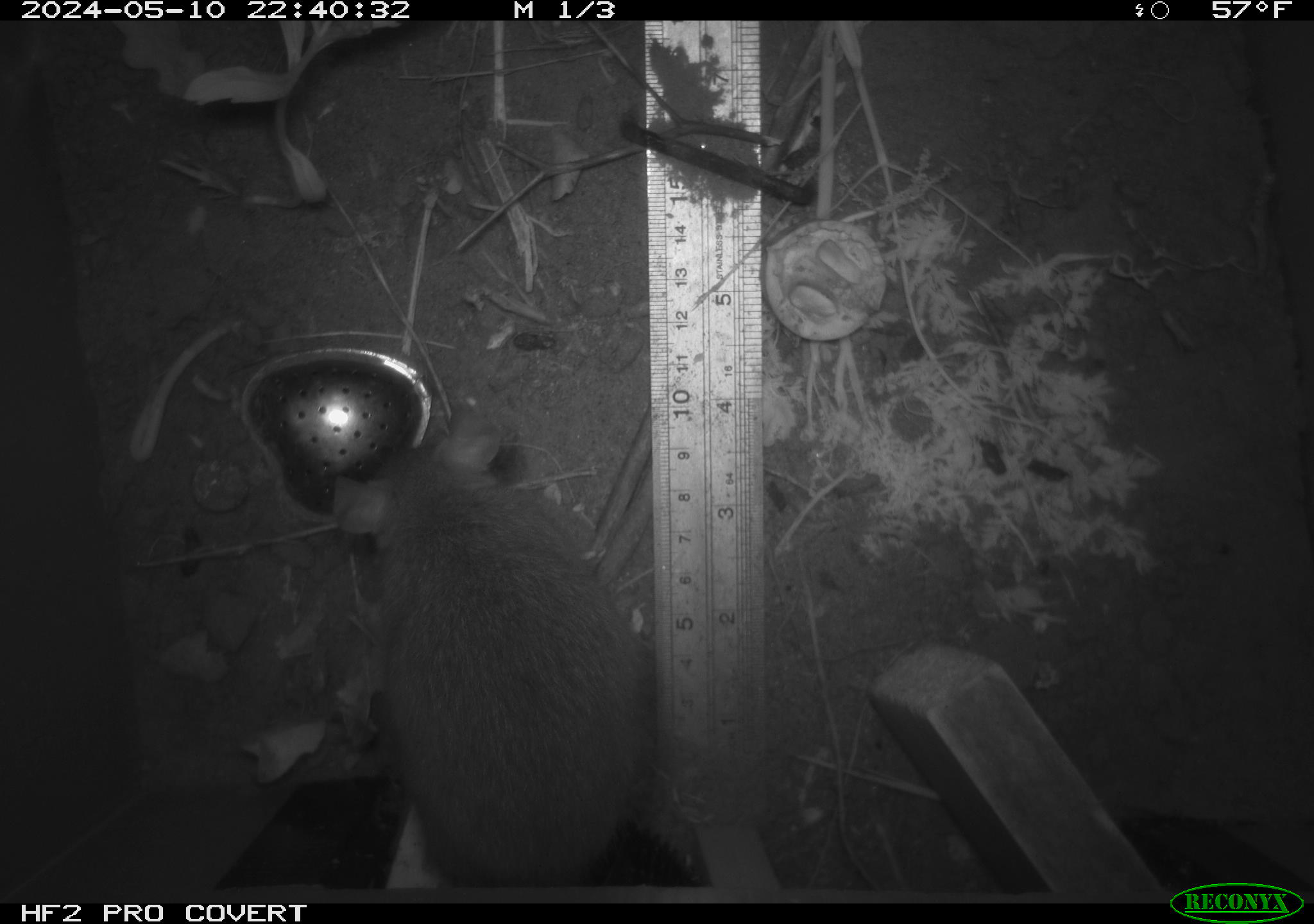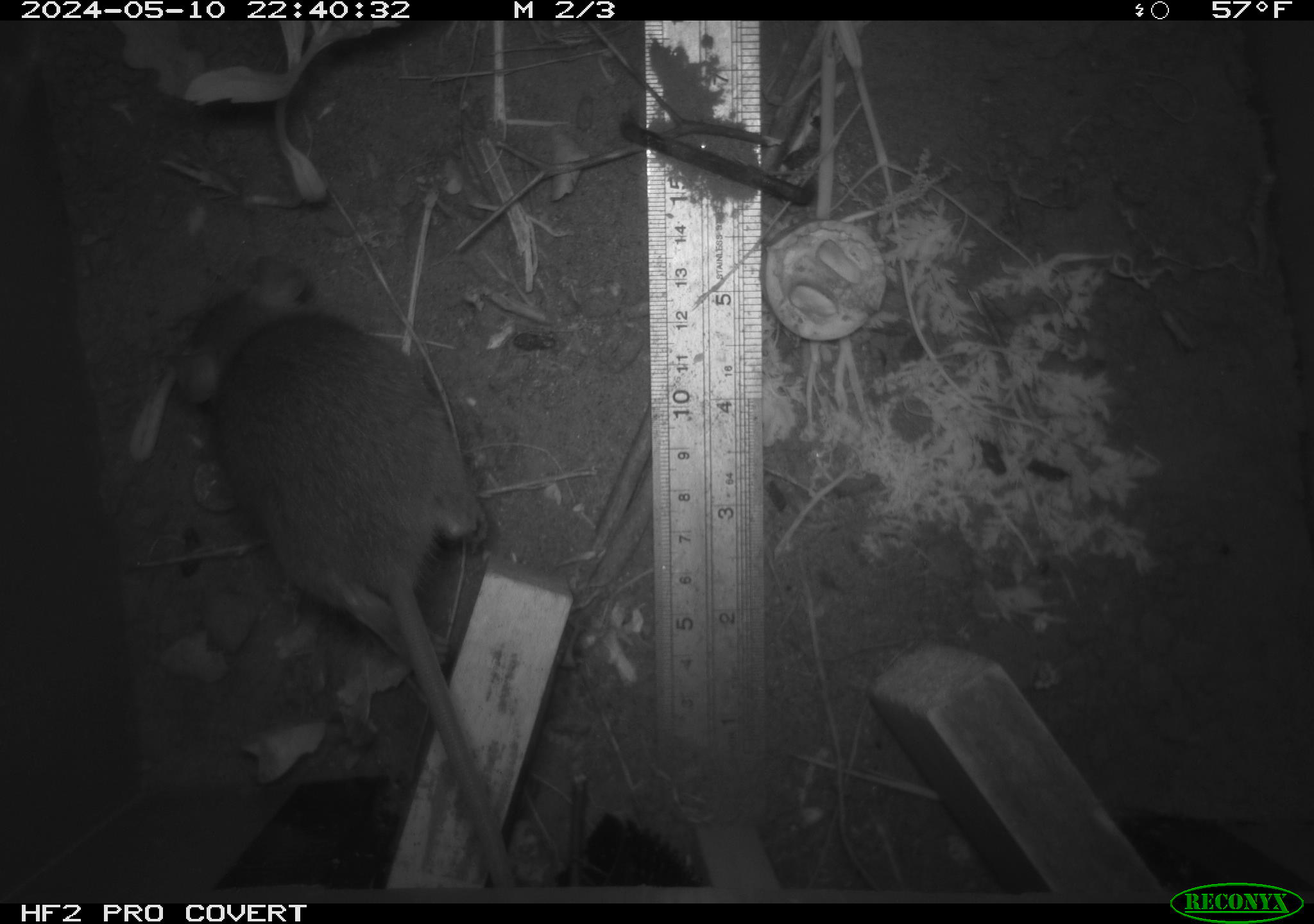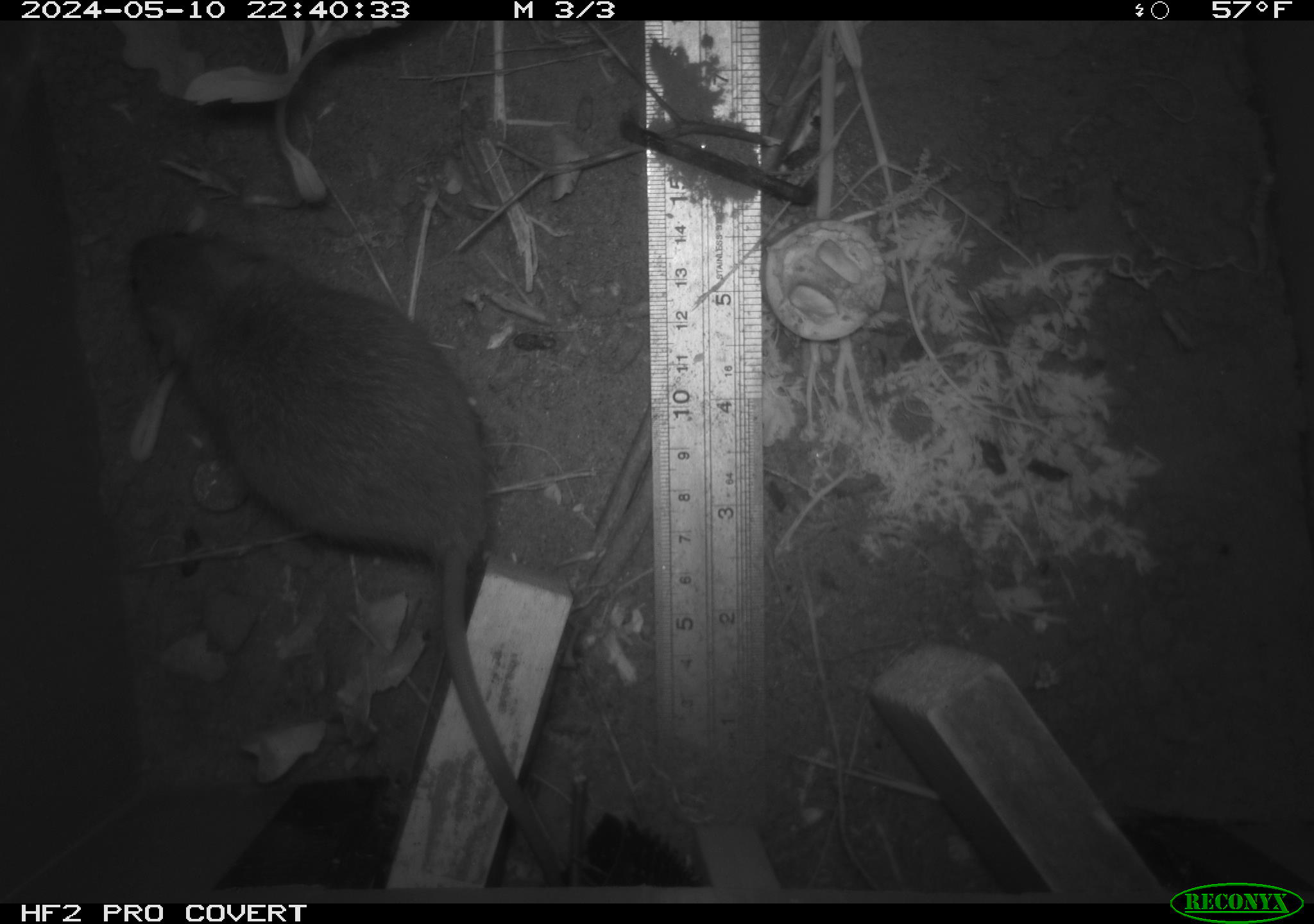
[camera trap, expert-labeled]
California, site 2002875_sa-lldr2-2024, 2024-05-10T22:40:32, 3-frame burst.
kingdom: Animalia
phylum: Chordata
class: Mammalia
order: Rodentia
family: Muridae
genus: Rattus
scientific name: Rattus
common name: rat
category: rattus species